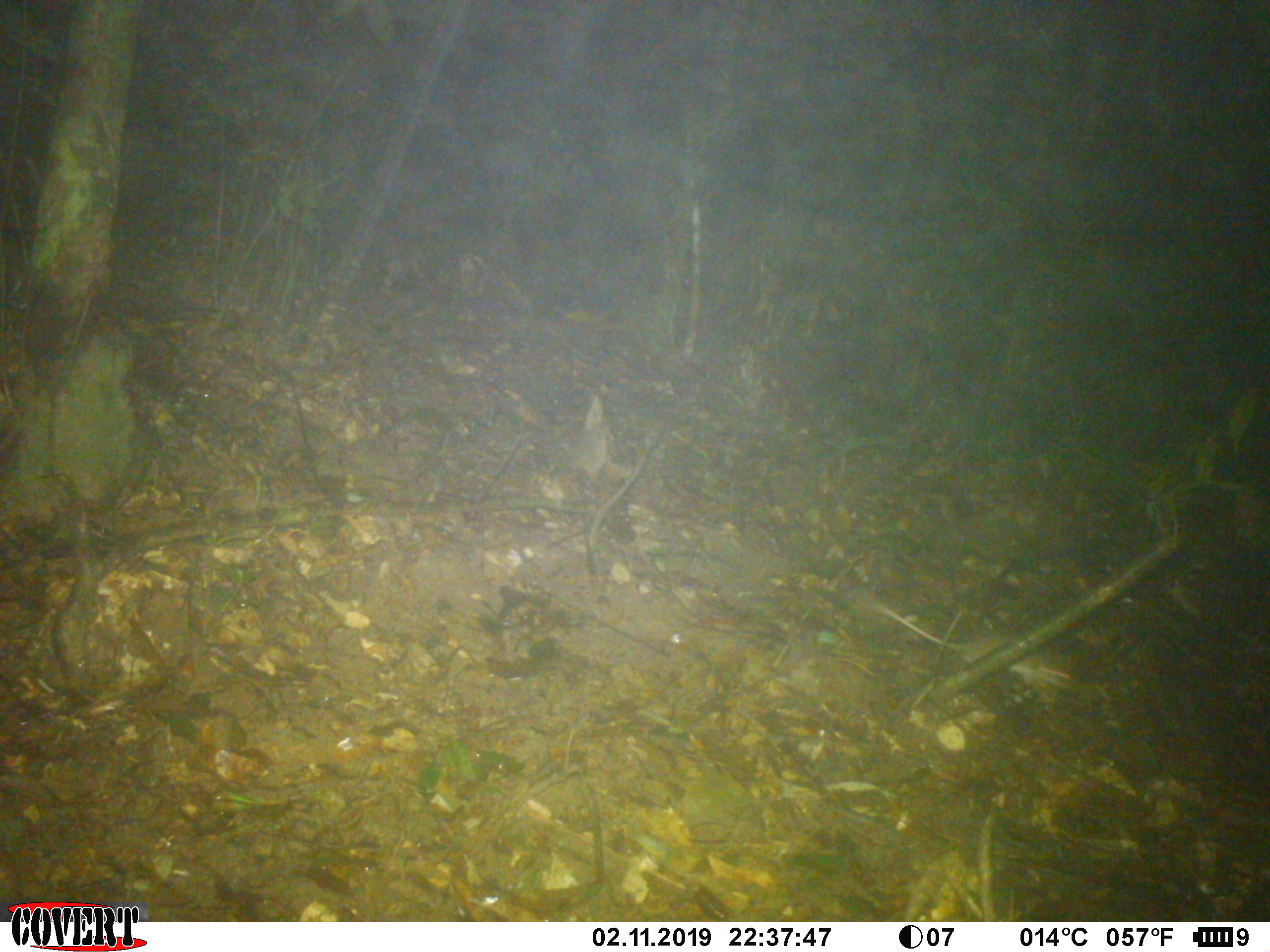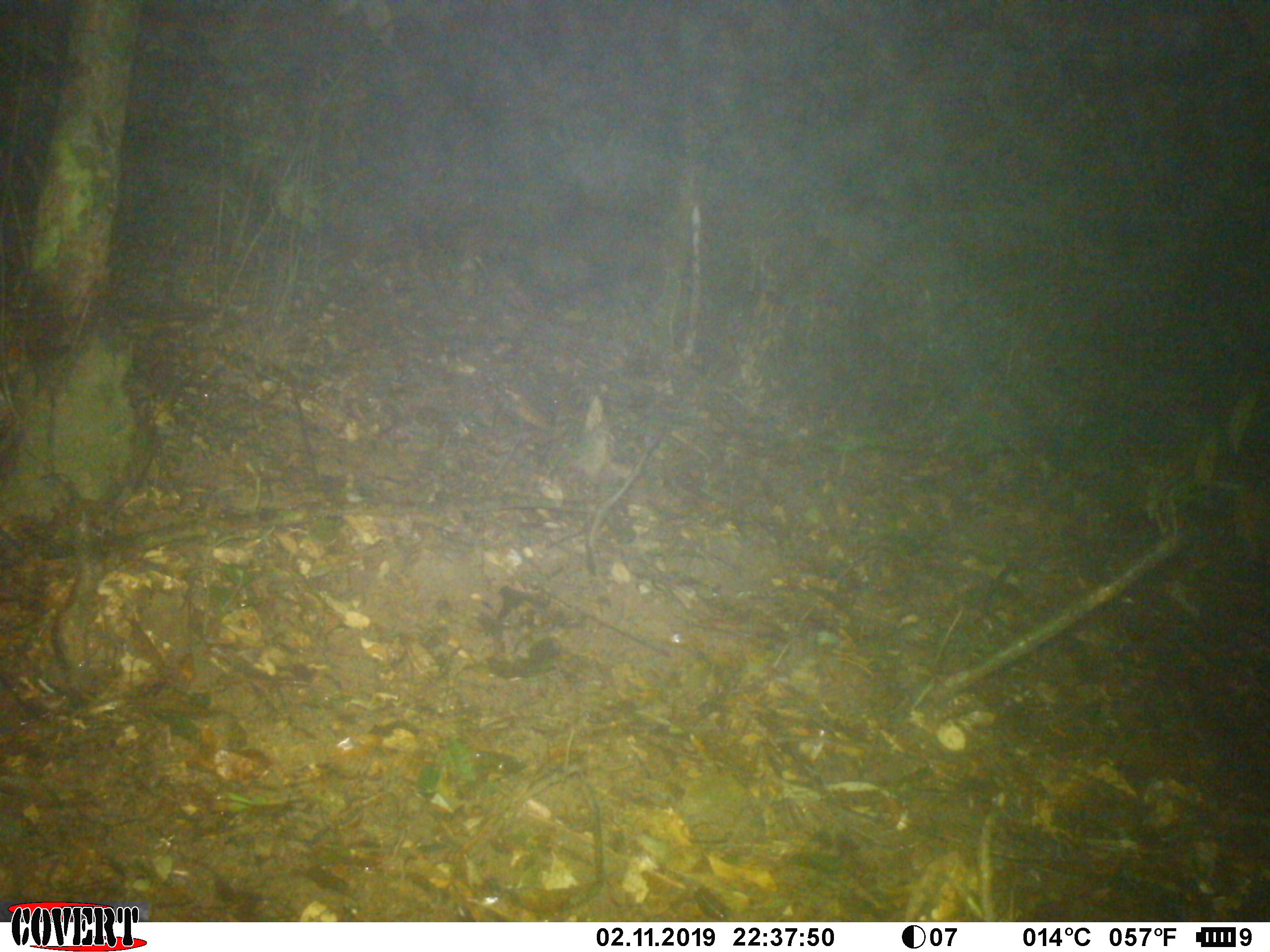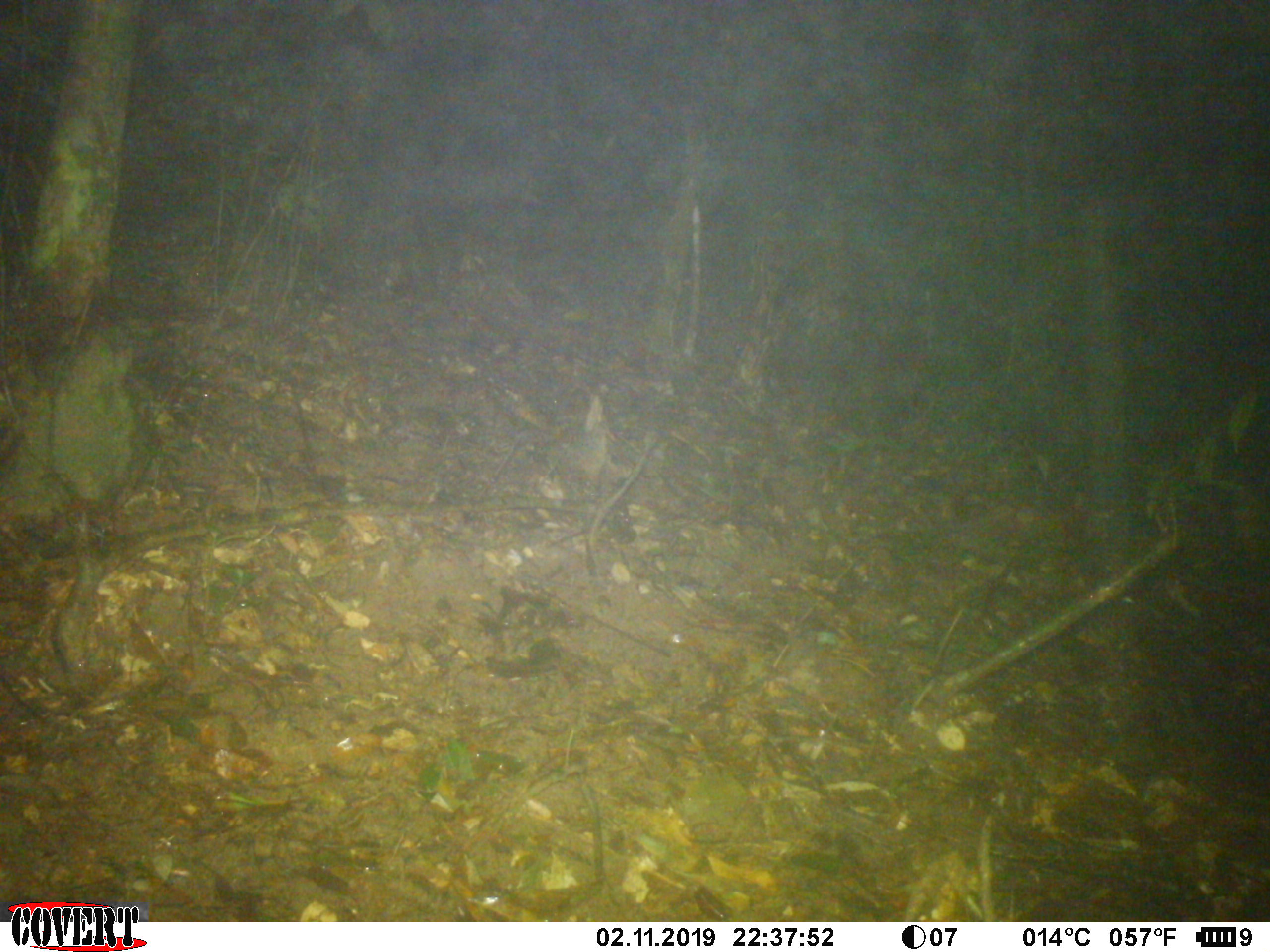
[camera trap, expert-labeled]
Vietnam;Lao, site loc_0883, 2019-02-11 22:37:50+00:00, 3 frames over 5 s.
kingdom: Animalia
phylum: Chordata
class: Mammalia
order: Rodentia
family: Muridae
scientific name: Muridae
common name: old-world mice and rats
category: unidentified murid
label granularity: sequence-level